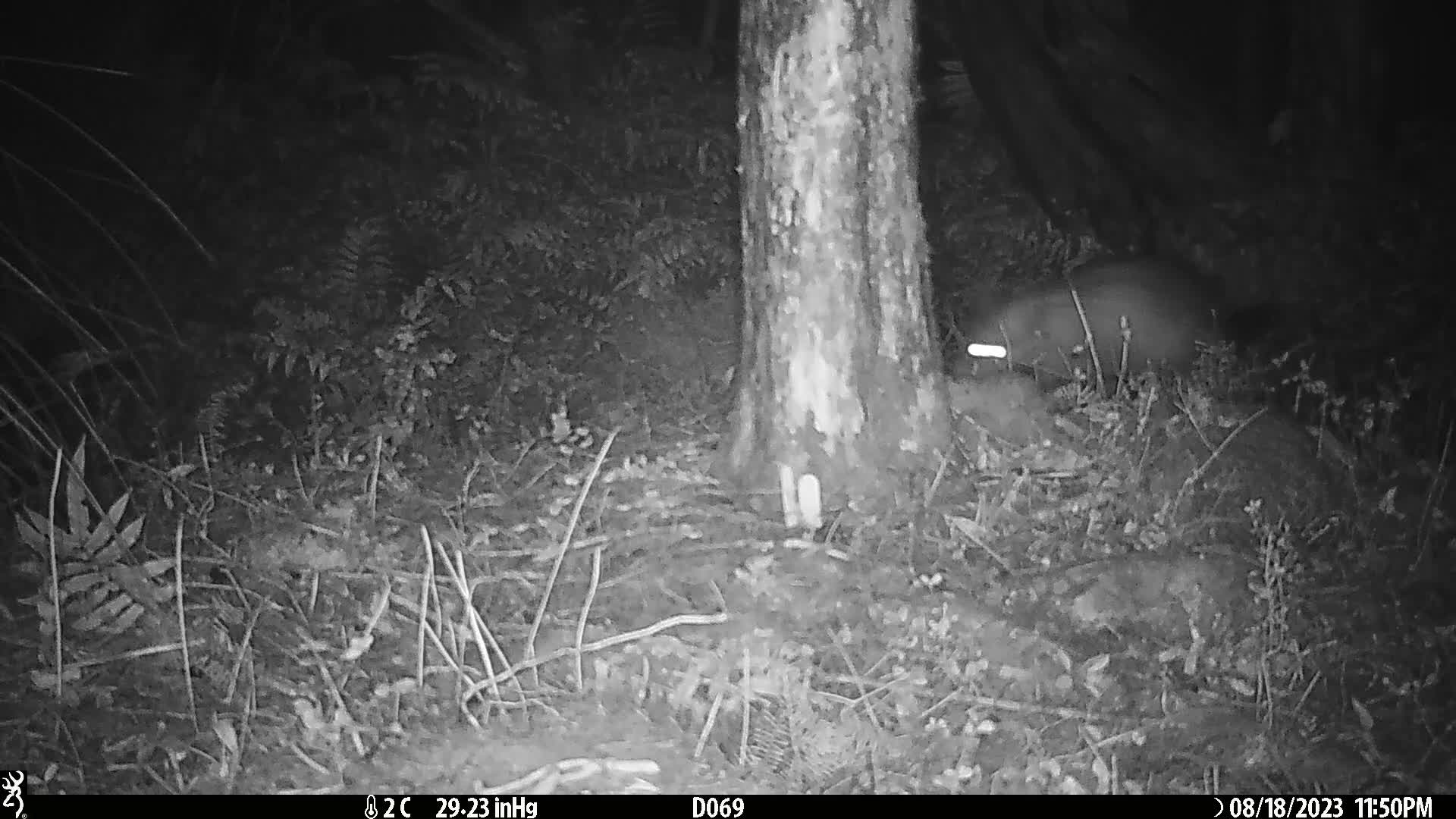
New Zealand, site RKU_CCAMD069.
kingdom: Animalia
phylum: Chordata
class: Mammalia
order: Diprotodontia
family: Phalangeridae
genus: Trichosurus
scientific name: Trichosurus vulpecula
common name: common brushtail possum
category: possum